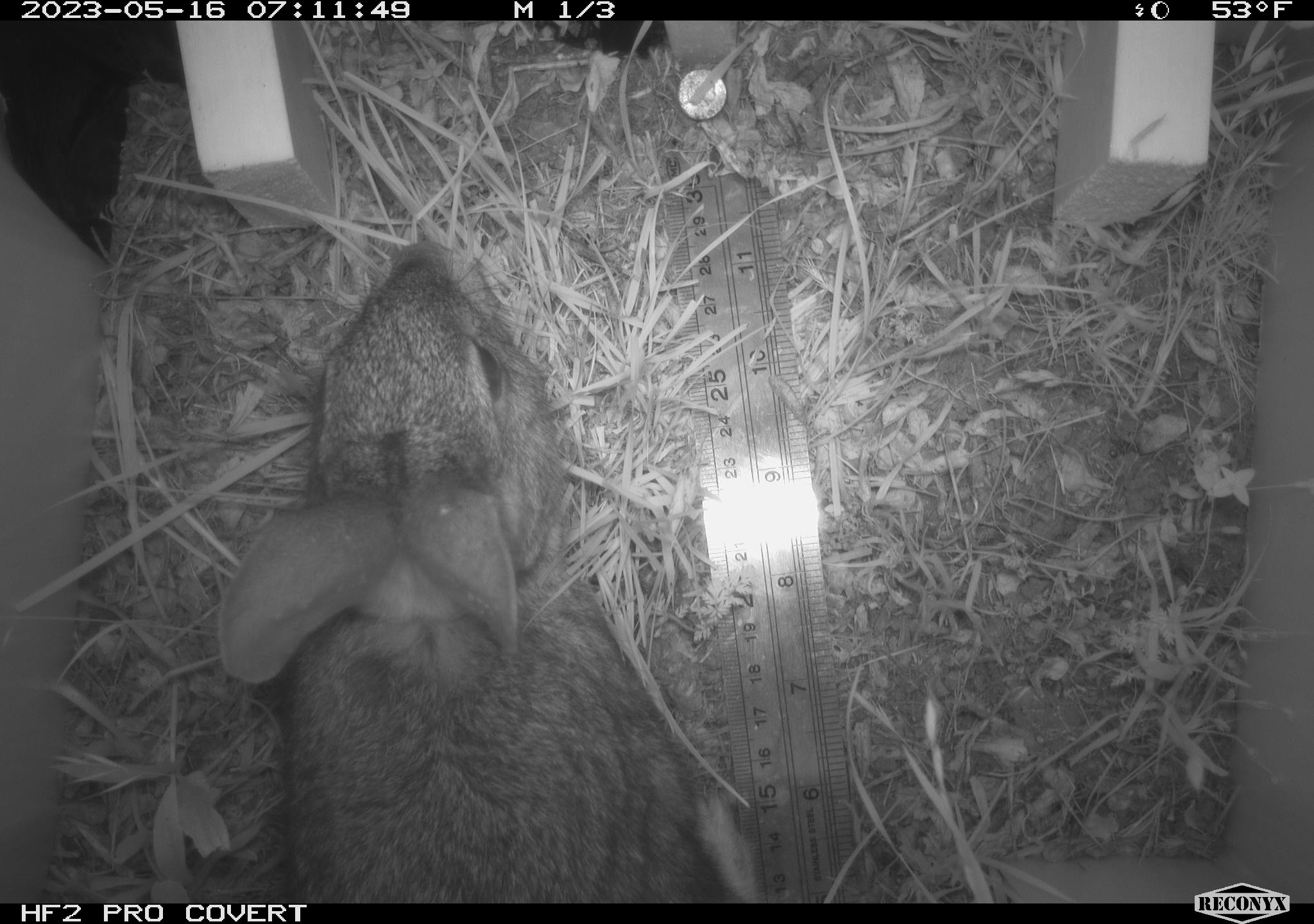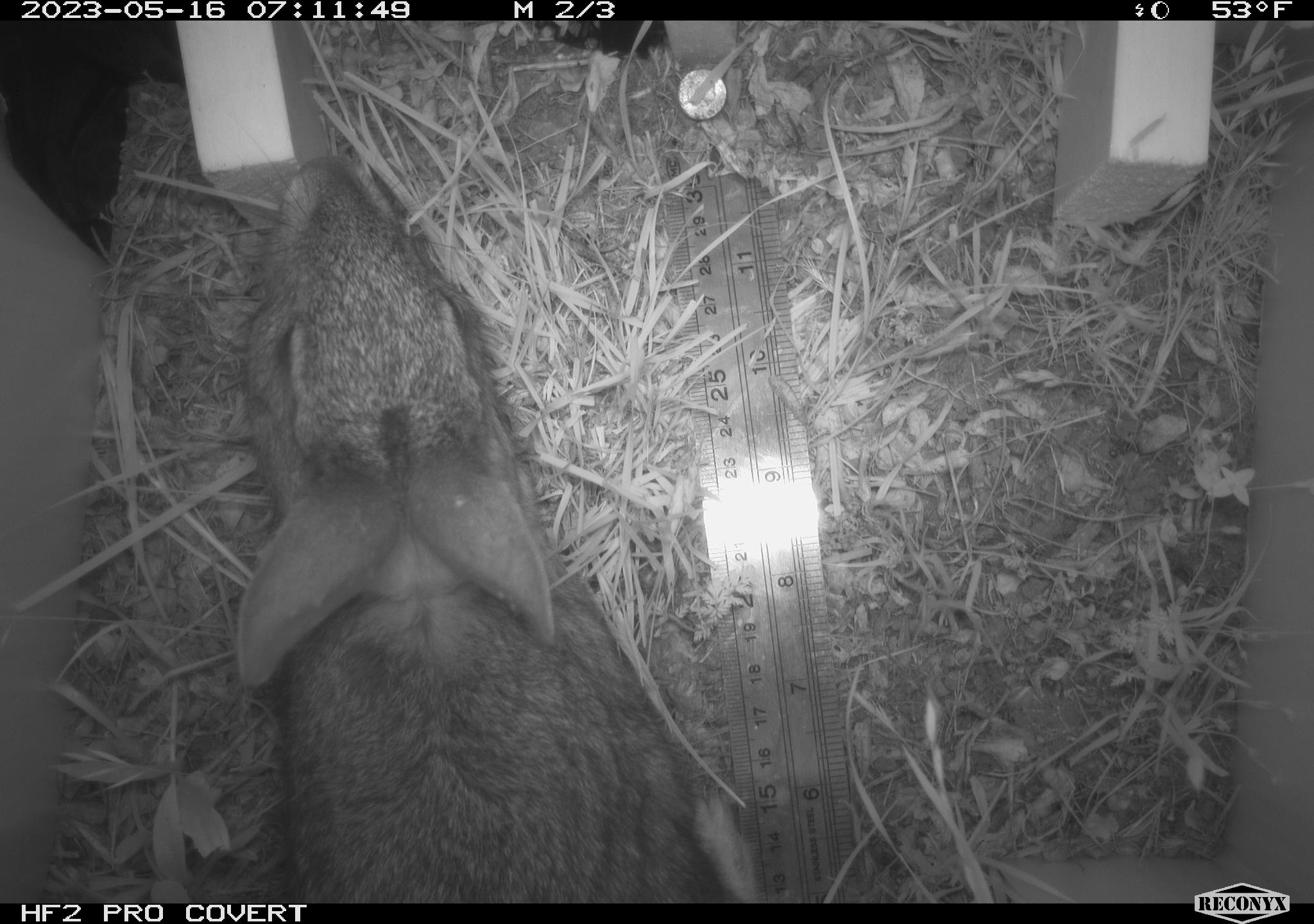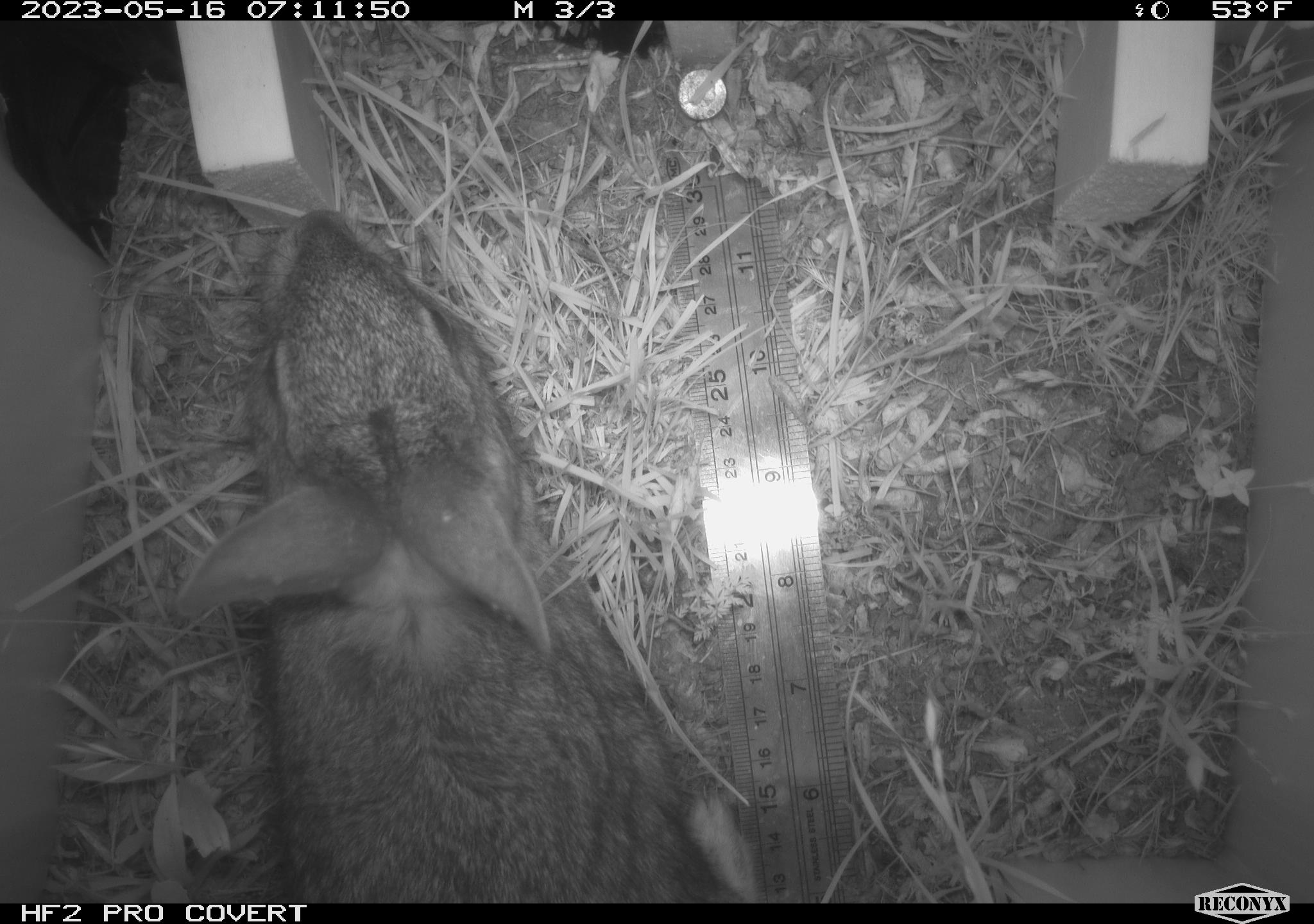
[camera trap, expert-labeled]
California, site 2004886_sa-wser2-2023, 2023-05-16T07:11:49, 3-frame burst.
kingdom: Animalia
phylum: Chordata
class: Mammalia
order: Lagomorpha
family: Leporidae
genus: Sylvilagus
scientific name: Sylvilagus bachmani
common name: brush rabbit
Brush rabbit (Sylvilagus bachmani).